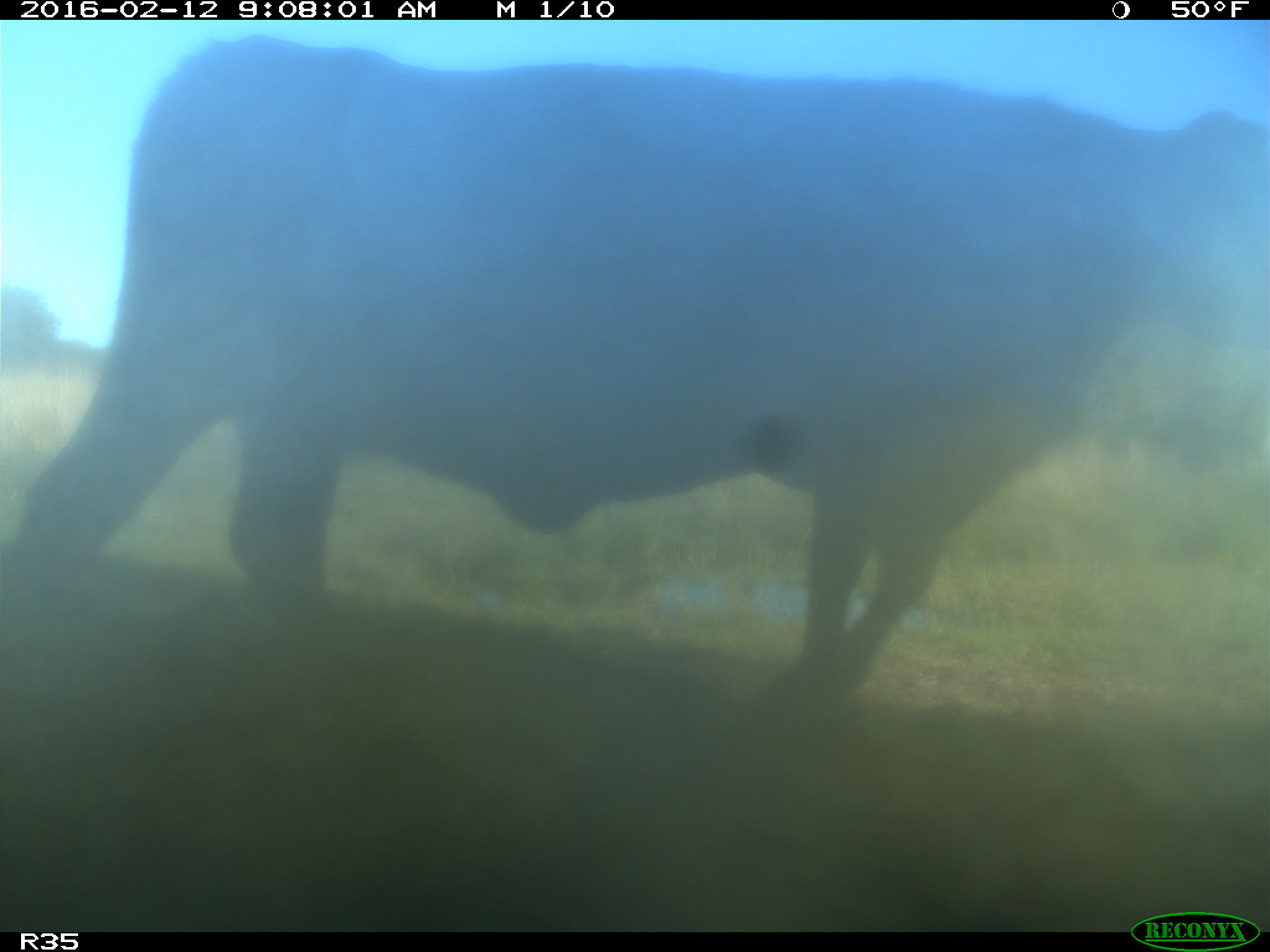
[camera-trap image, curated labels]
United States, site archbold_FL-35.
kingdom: Animalia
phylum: Chordata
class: Mammalia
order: Artiodactyla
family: Bovidae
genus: Bos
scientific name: Bos taurus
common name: domestic cow